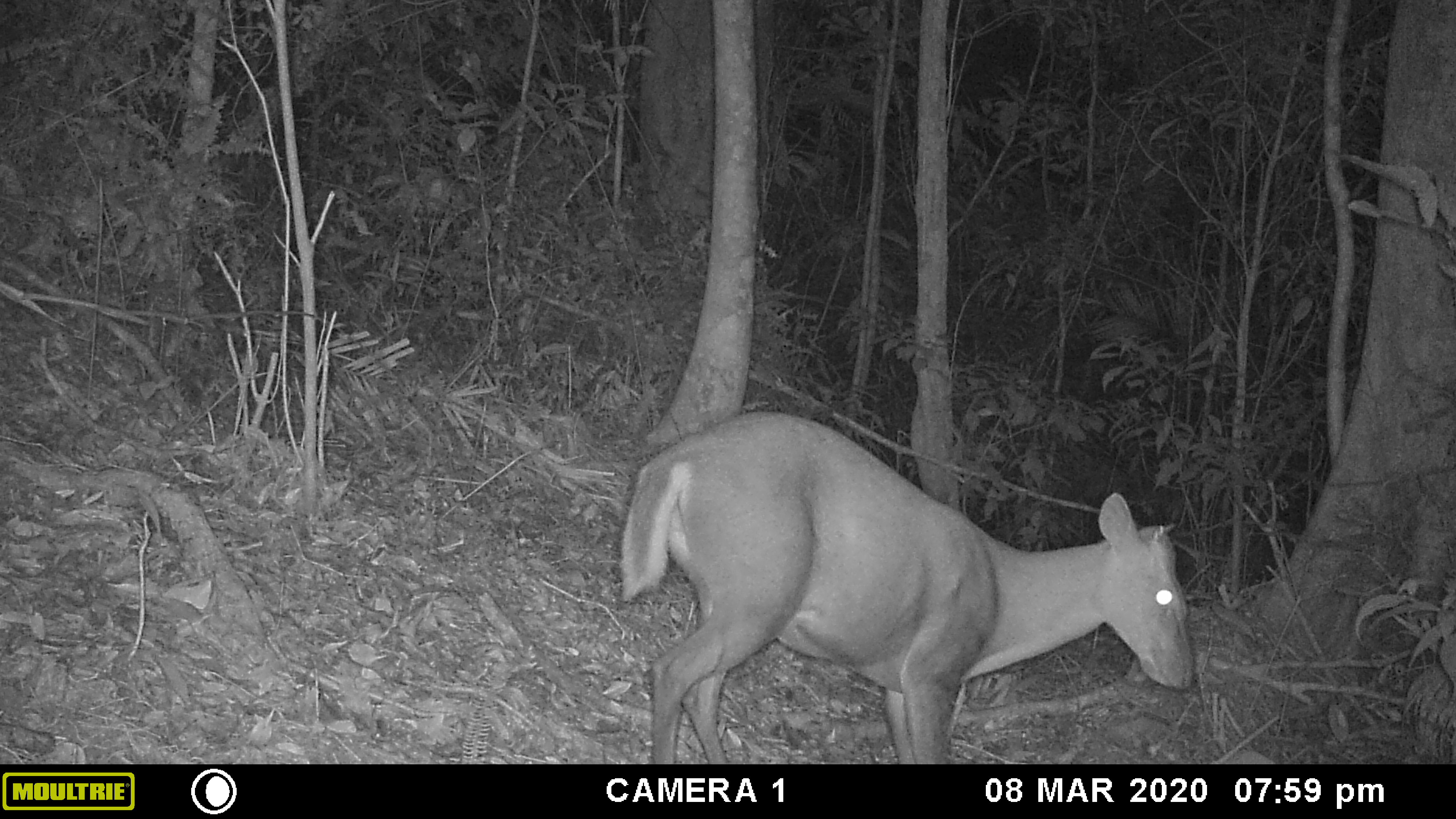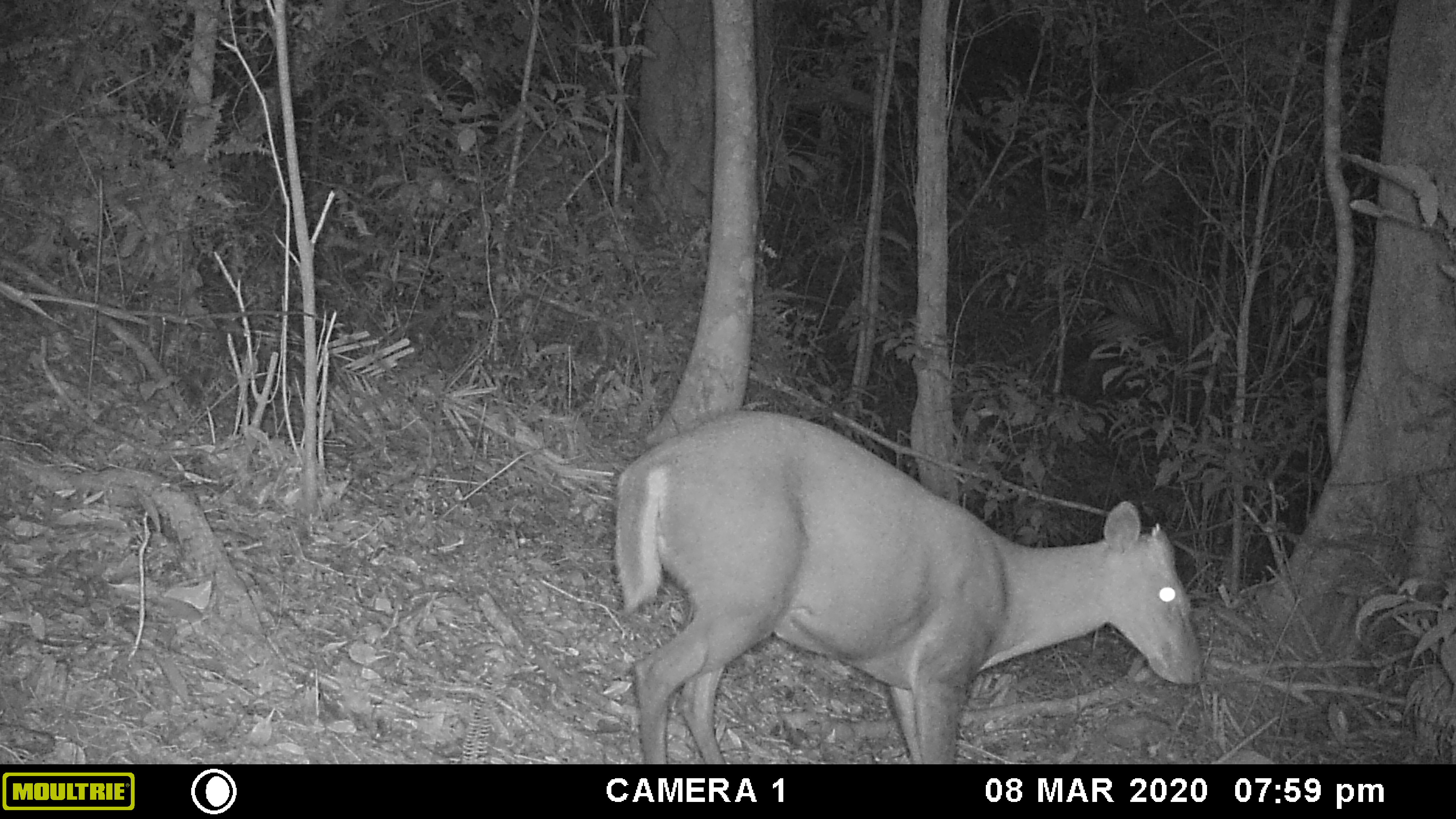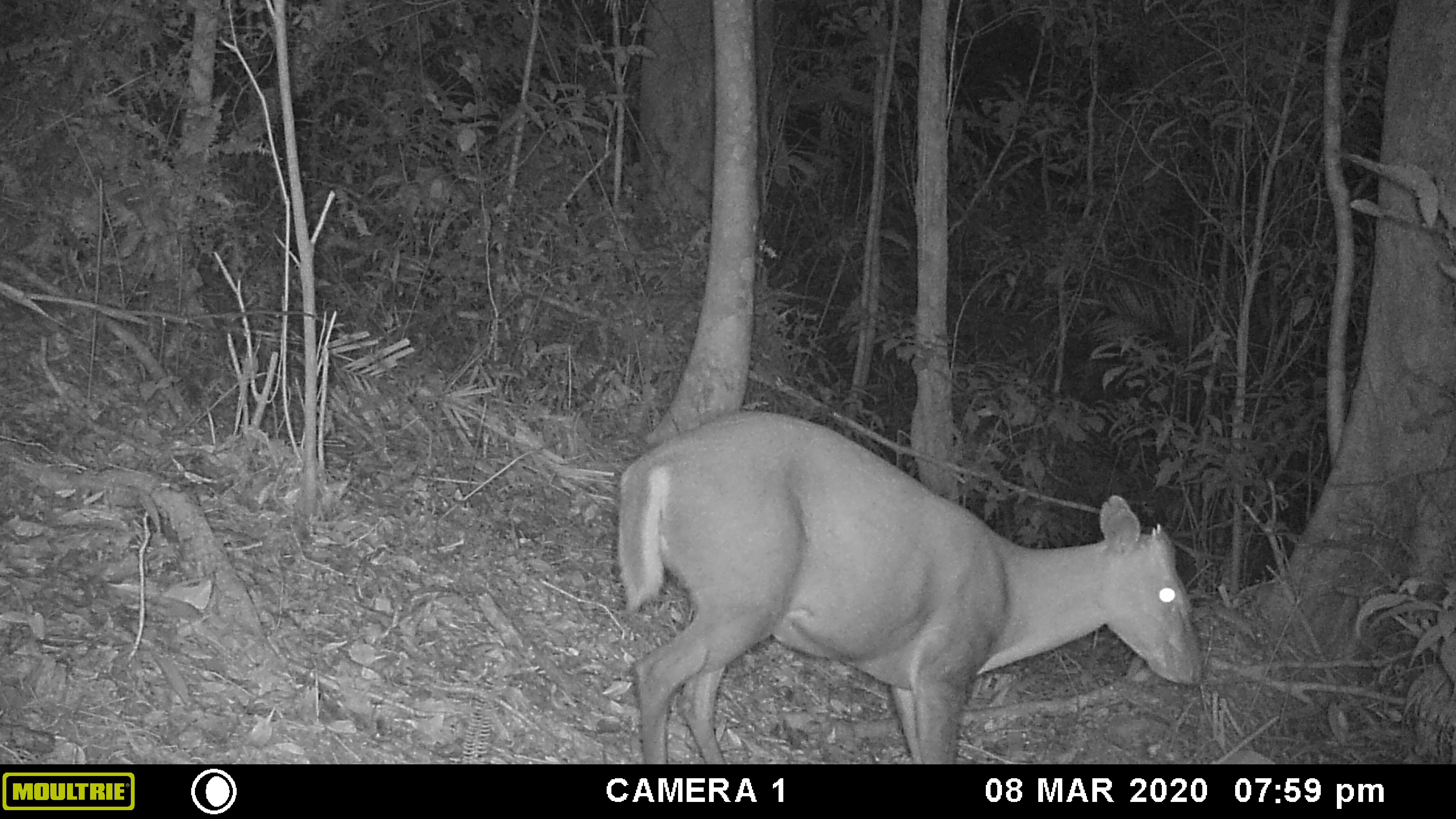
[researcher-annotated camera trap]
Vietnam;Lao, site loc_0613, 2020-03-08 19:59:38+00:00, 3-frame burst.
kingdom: Animalia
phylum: Chordata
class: Mammalia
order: Artiodactyla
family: Cervidae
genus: Muntiacus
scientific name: Muntiacus rooseveltorum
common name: roosevelt's muntjac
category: roosevelts muntjac group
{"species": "roosevelts muntjac group (roosevelt's muntjac) (Muntiacus rooseveltorum)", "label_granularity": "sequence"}